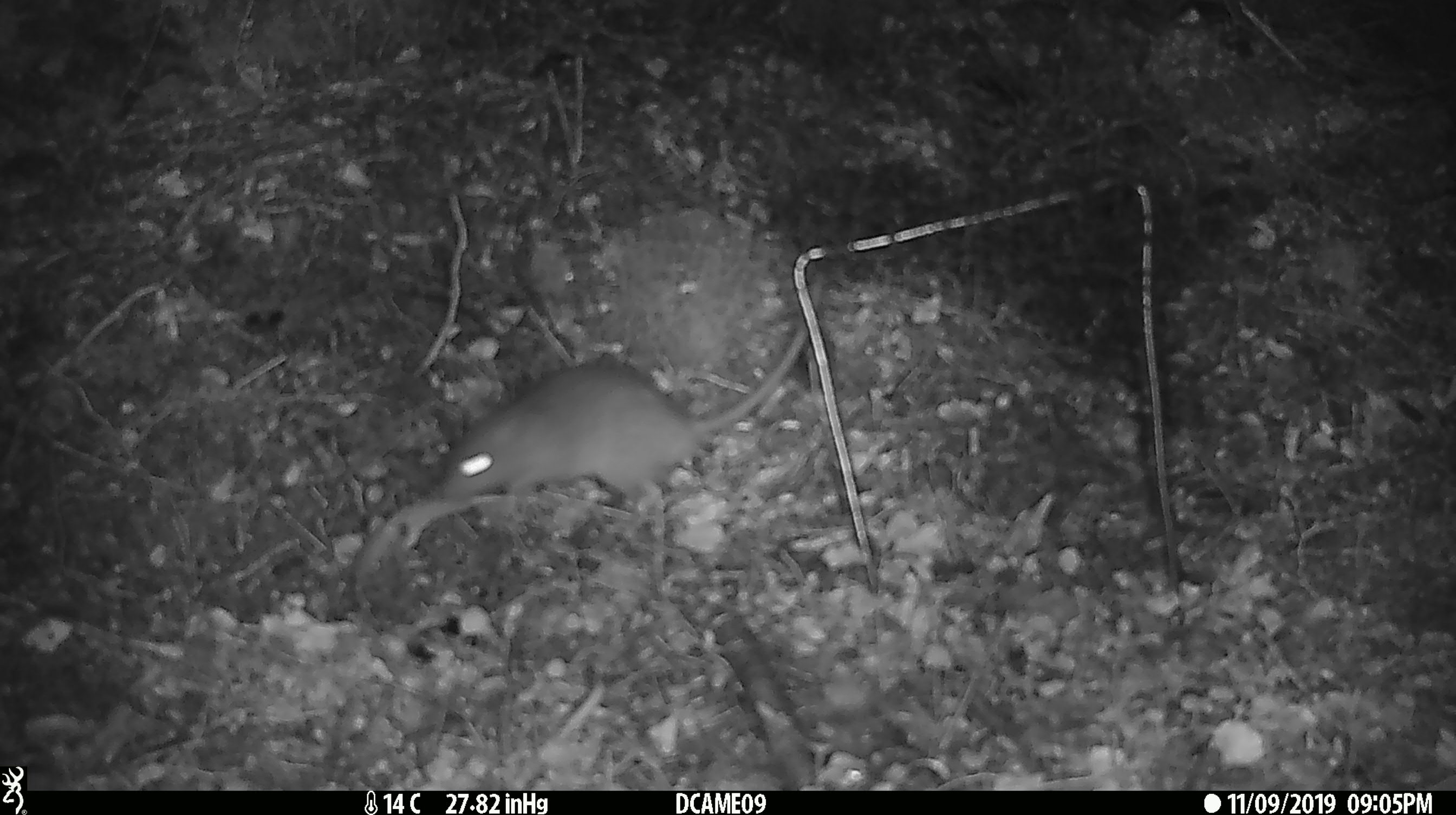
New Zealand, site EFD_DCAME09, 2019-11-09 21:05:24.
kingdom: Animalia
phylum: Chordata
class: Mammalia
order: Rodentia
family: Muridae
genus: Rattus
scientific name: Rattus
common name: rat